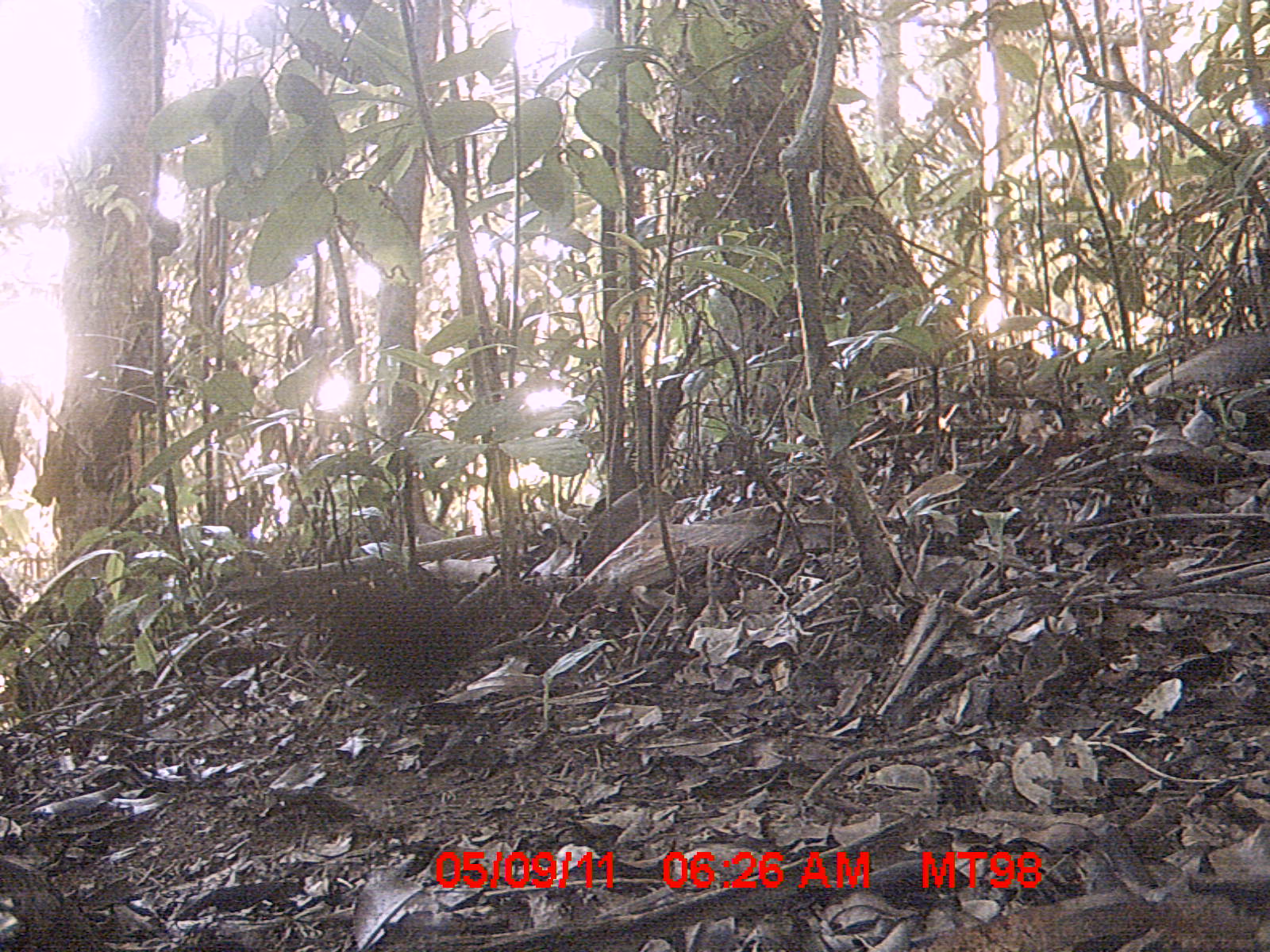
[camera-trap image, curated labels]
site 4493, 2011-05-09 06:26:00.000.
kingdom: Animalia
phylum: Chordata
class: Aves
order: Gruiformes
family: Sarothruridae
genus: Mentocrex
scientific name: Mentocrex kioloides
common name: madagascar wood rail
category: canirallus kioloides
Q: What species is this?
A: Canirallus kioloides (madagascar wood rail) (Mentocrex kioloides).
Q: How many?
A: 1.